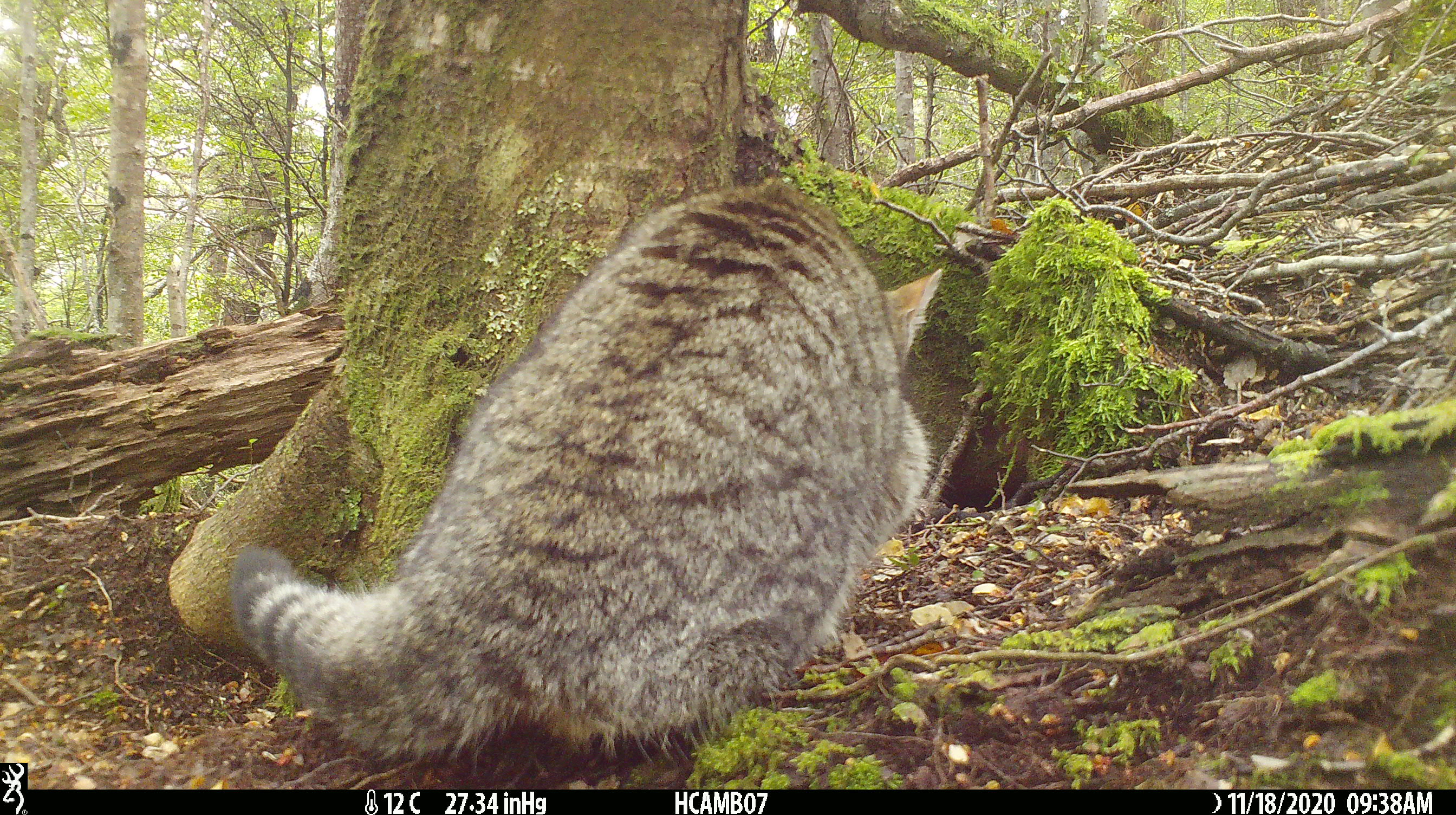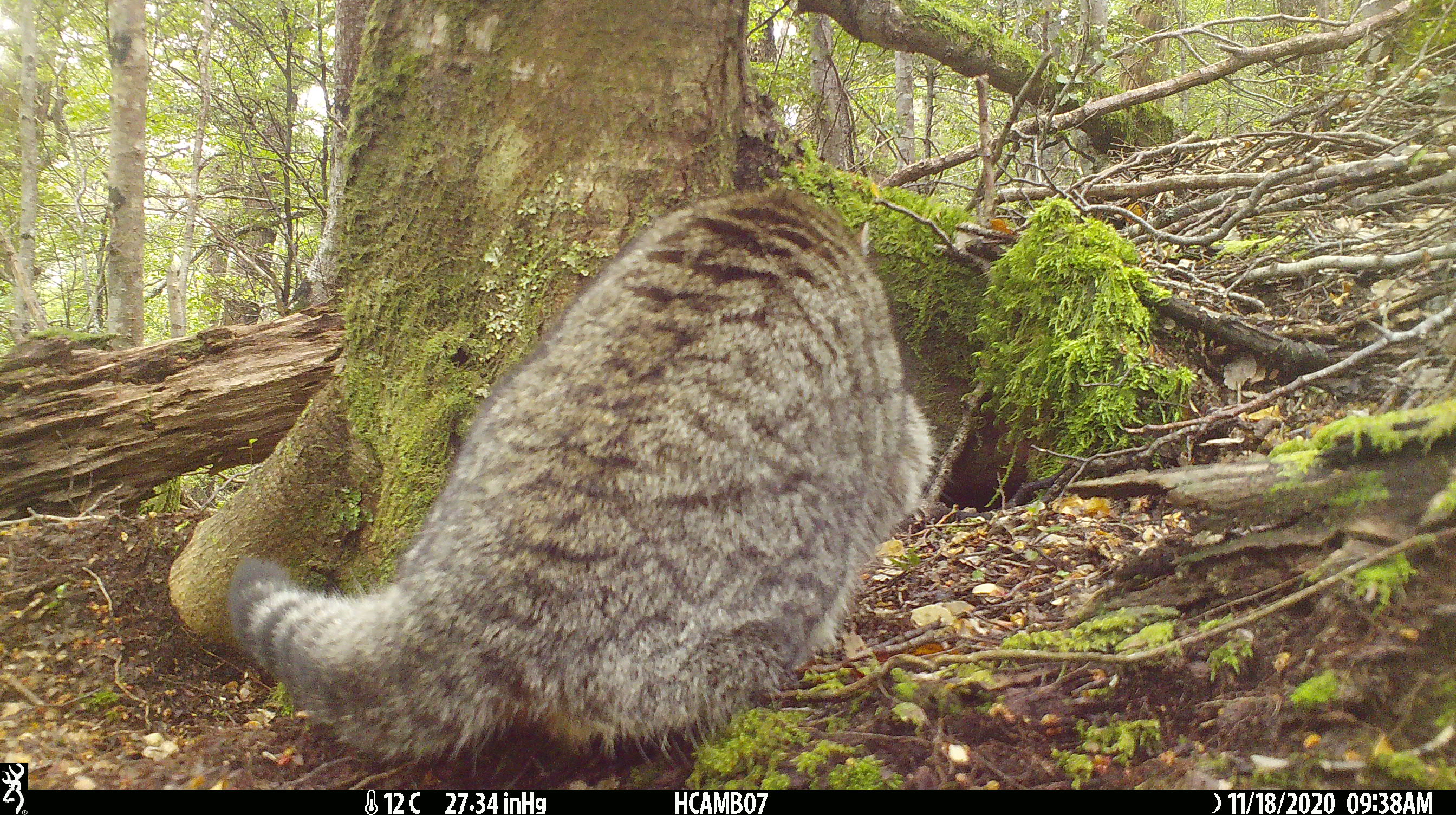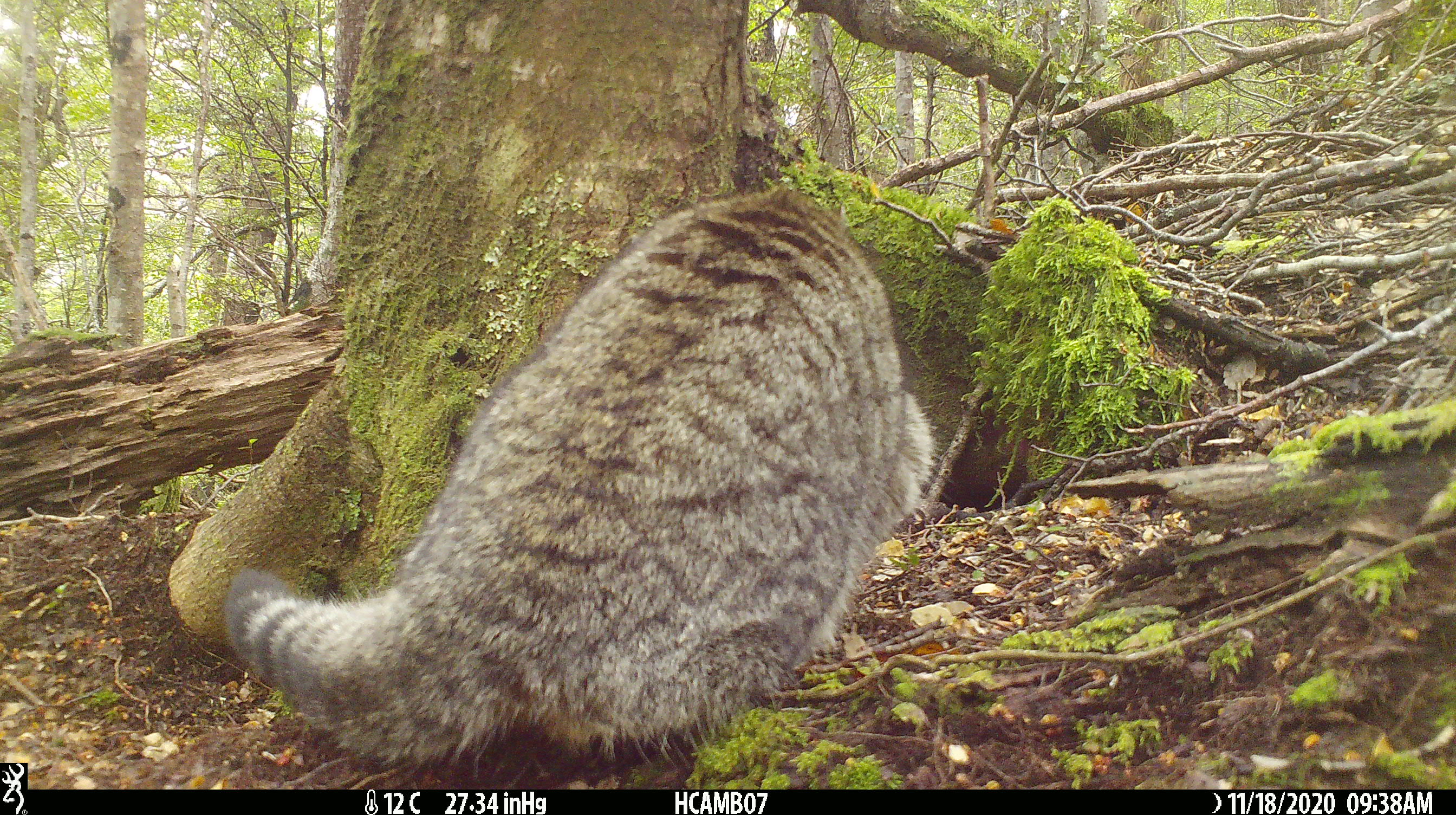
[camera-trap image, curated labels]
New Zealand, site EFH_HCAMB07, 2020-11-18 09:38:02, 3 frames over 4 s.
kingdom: Animalia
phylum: Chordata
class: Mammalia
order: Carnivora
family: Felidae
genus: Felis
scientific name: Felis catus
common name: domestic cat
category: cat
Cat (domestic cat) (Felis catus).